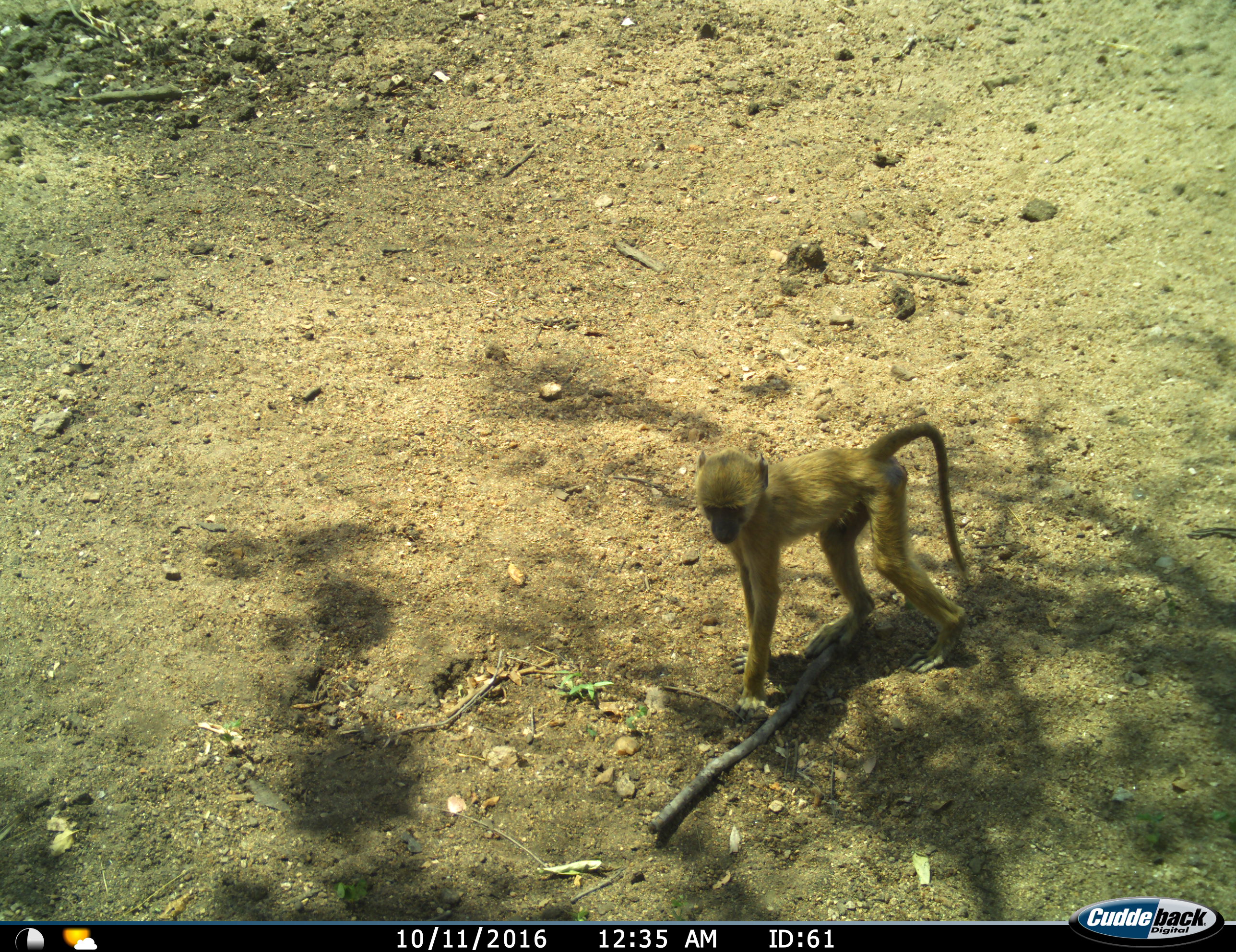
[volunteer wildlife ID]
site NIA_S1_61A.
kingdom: Animalia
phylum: Chordata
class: Mammalia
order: Primates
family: Cercopithecidae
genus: Papio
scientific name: Papio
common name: baboon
Baboon (Papio), count 1. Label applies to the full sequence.